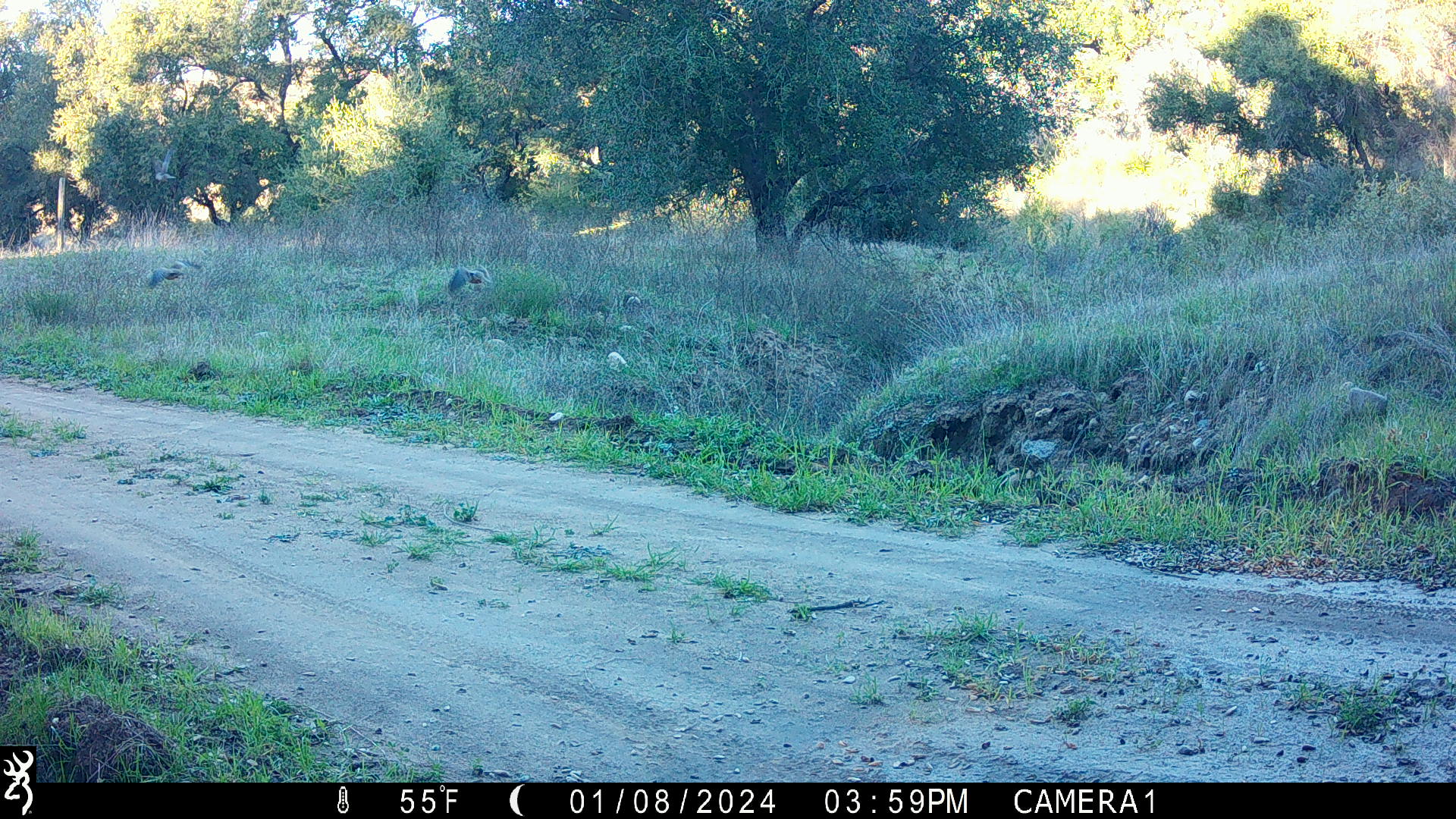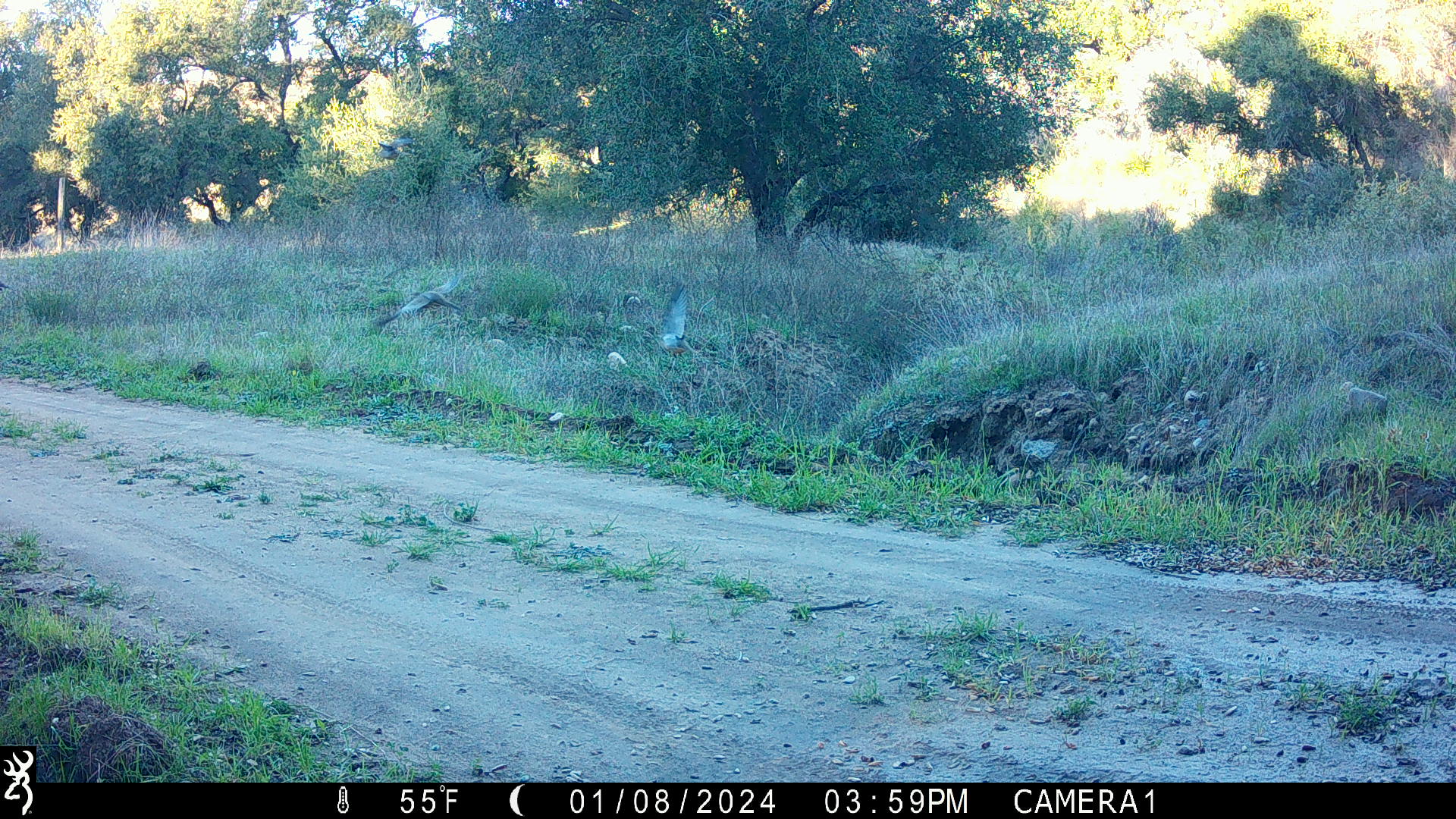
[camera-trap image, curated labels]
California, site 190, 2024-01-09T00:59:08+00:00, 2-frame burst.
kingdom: Animalia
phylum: Chordata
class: Aves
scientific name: Aves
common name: bird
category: unknown bird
Unknown bird (bird) (Aves).